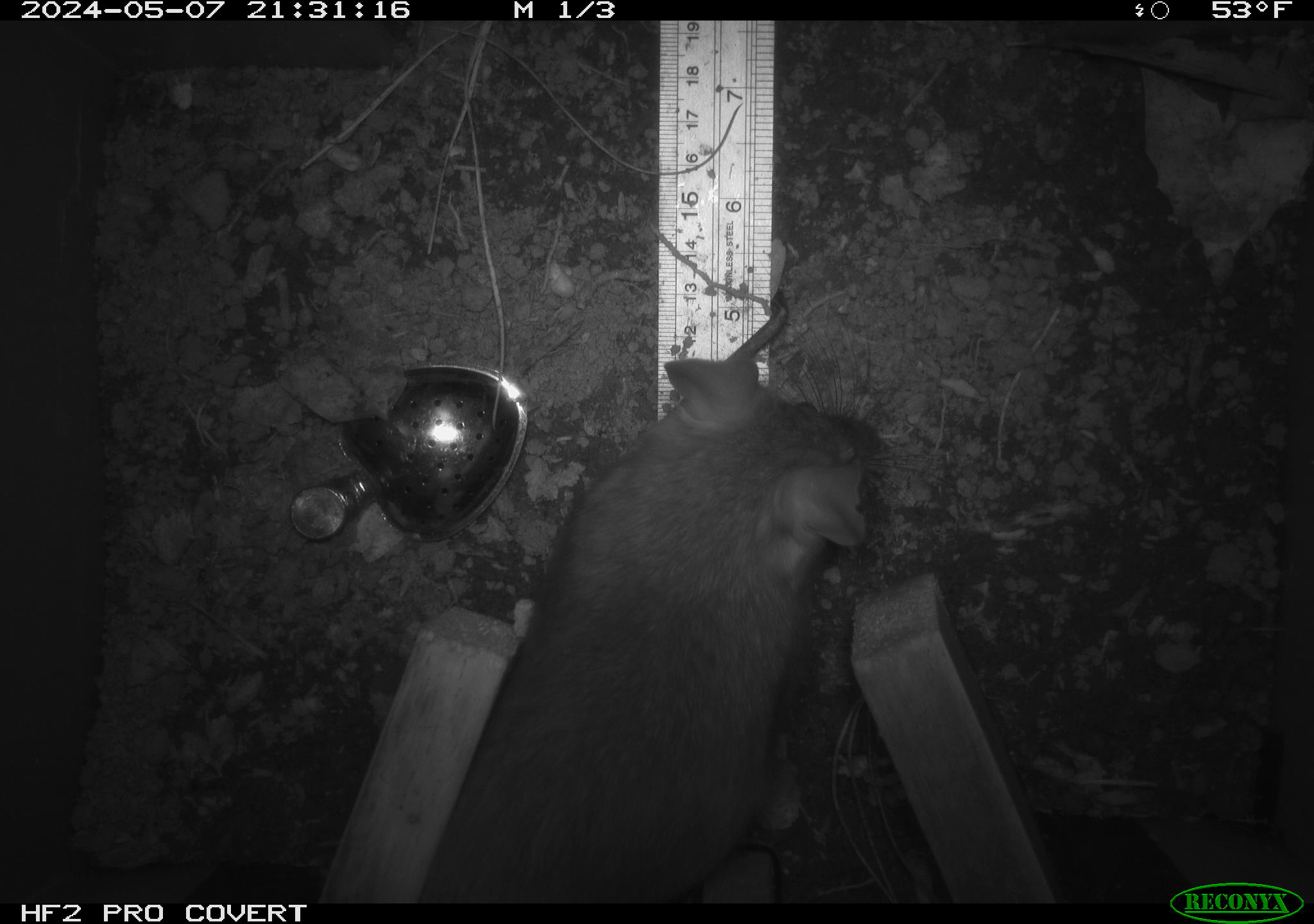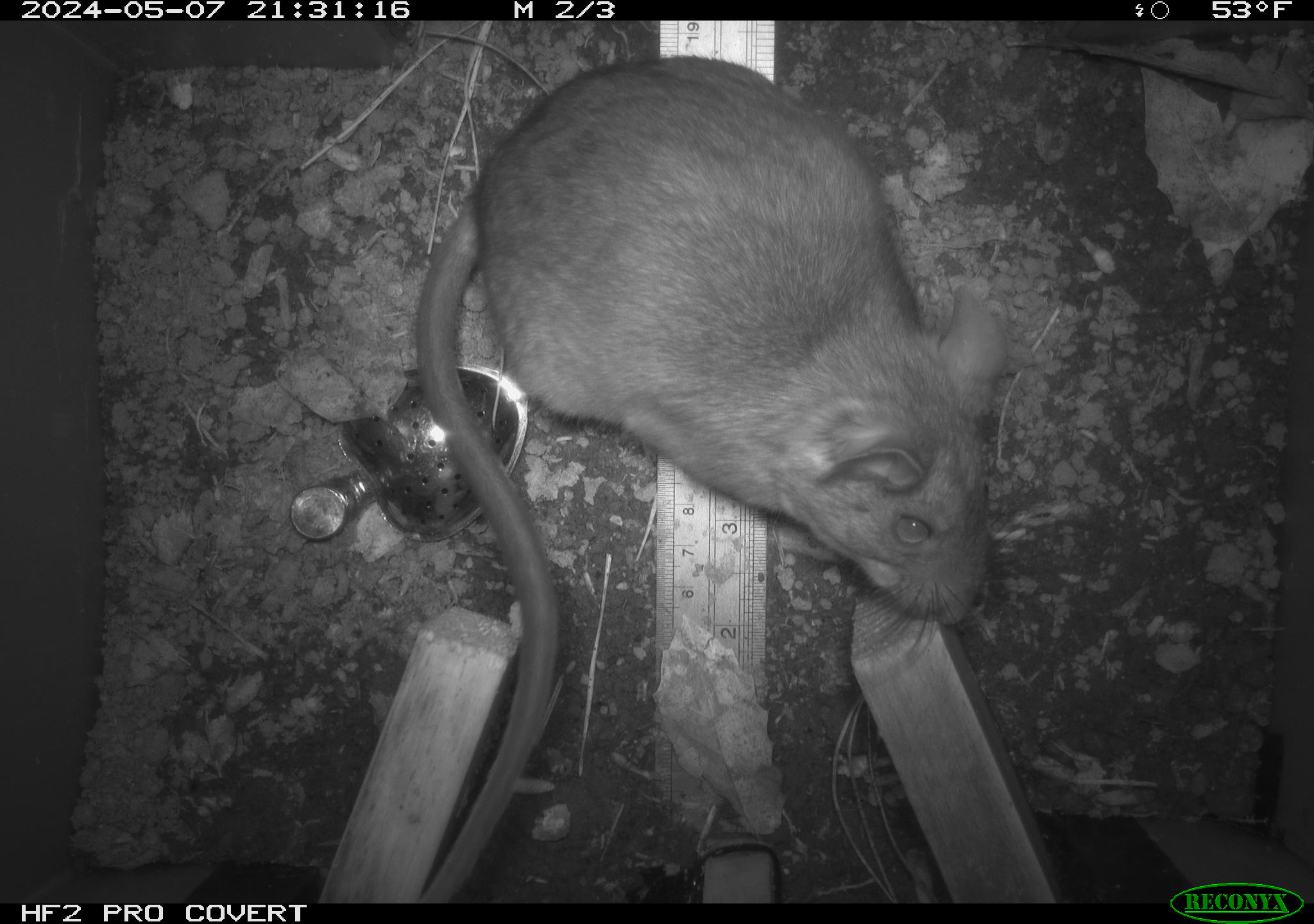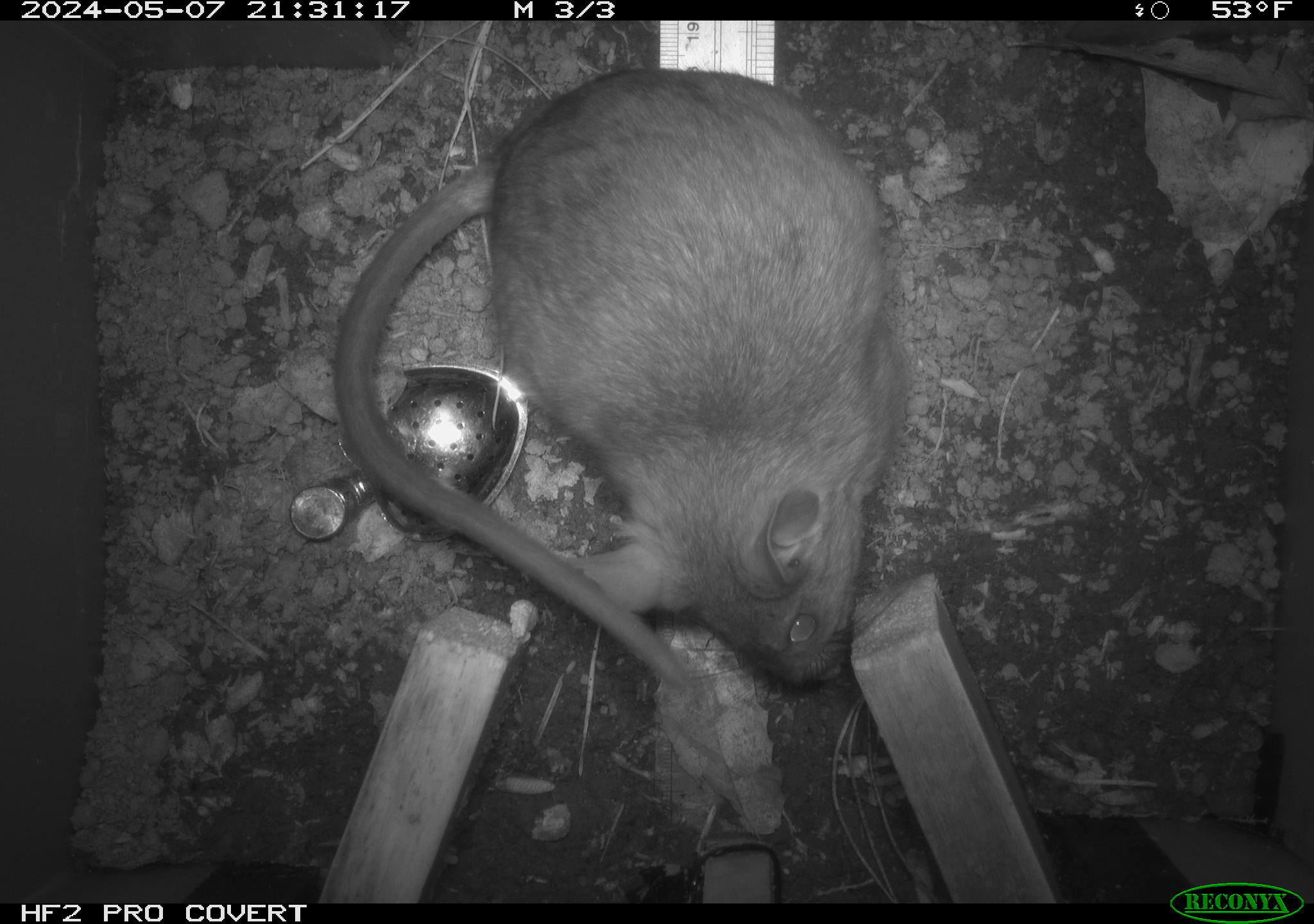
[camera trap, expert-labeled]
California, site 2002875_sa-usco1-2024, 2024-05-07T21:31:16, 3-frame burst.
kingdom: Animalia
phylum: Chordata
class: Mammalia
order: Rodentia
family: Cricetidae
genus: Neotoma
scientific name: Neotoma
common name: pack rat or woodrat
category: neotoma species